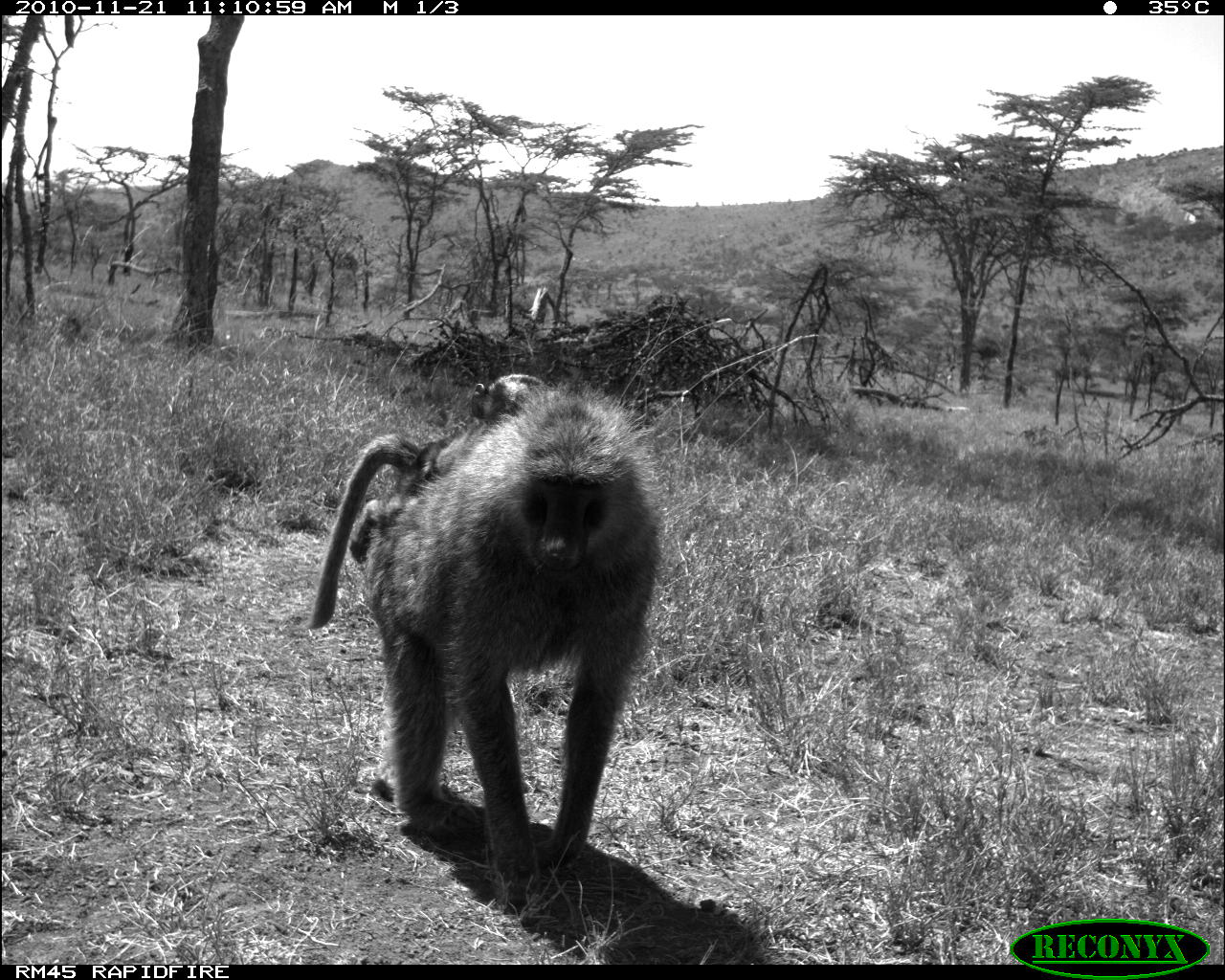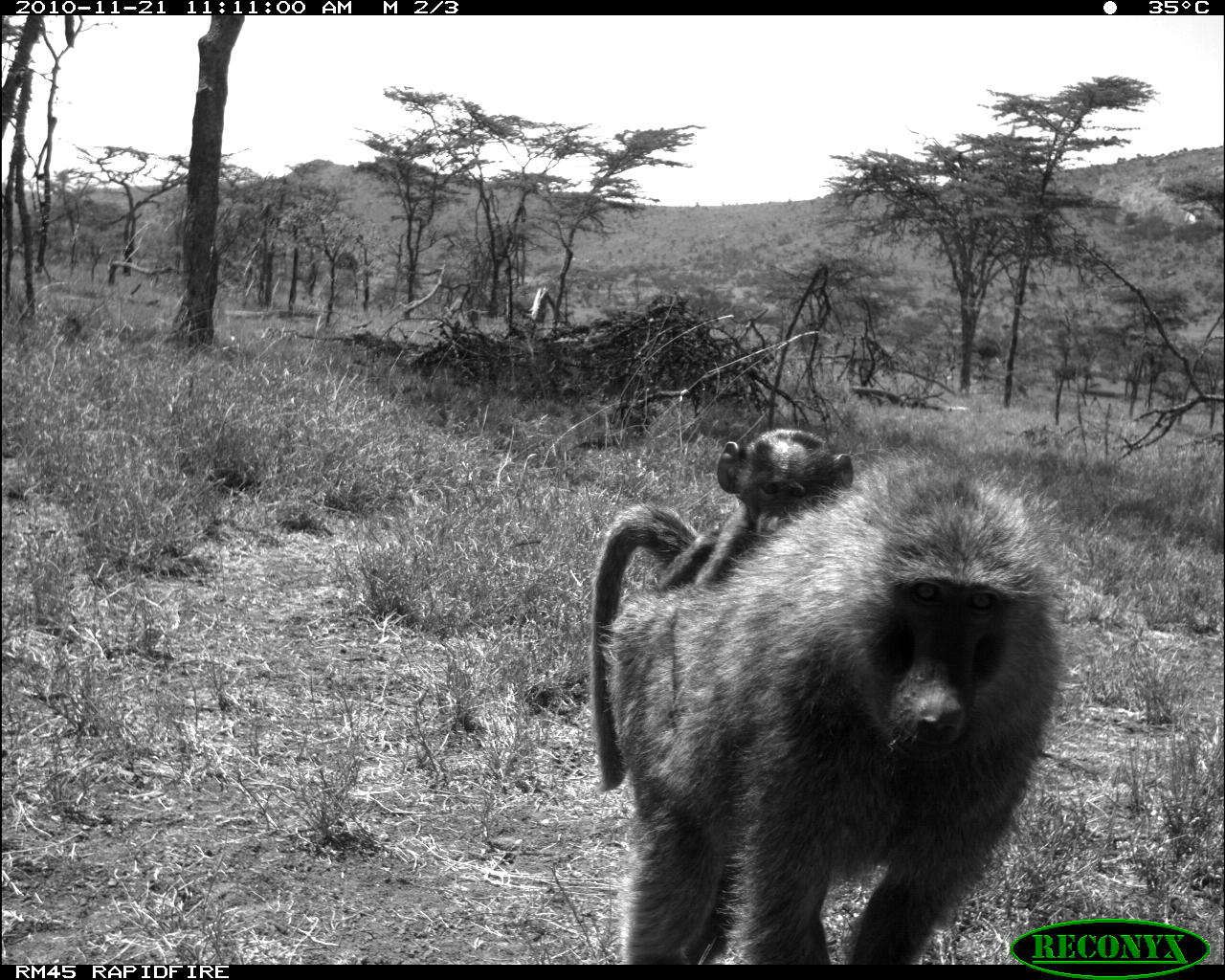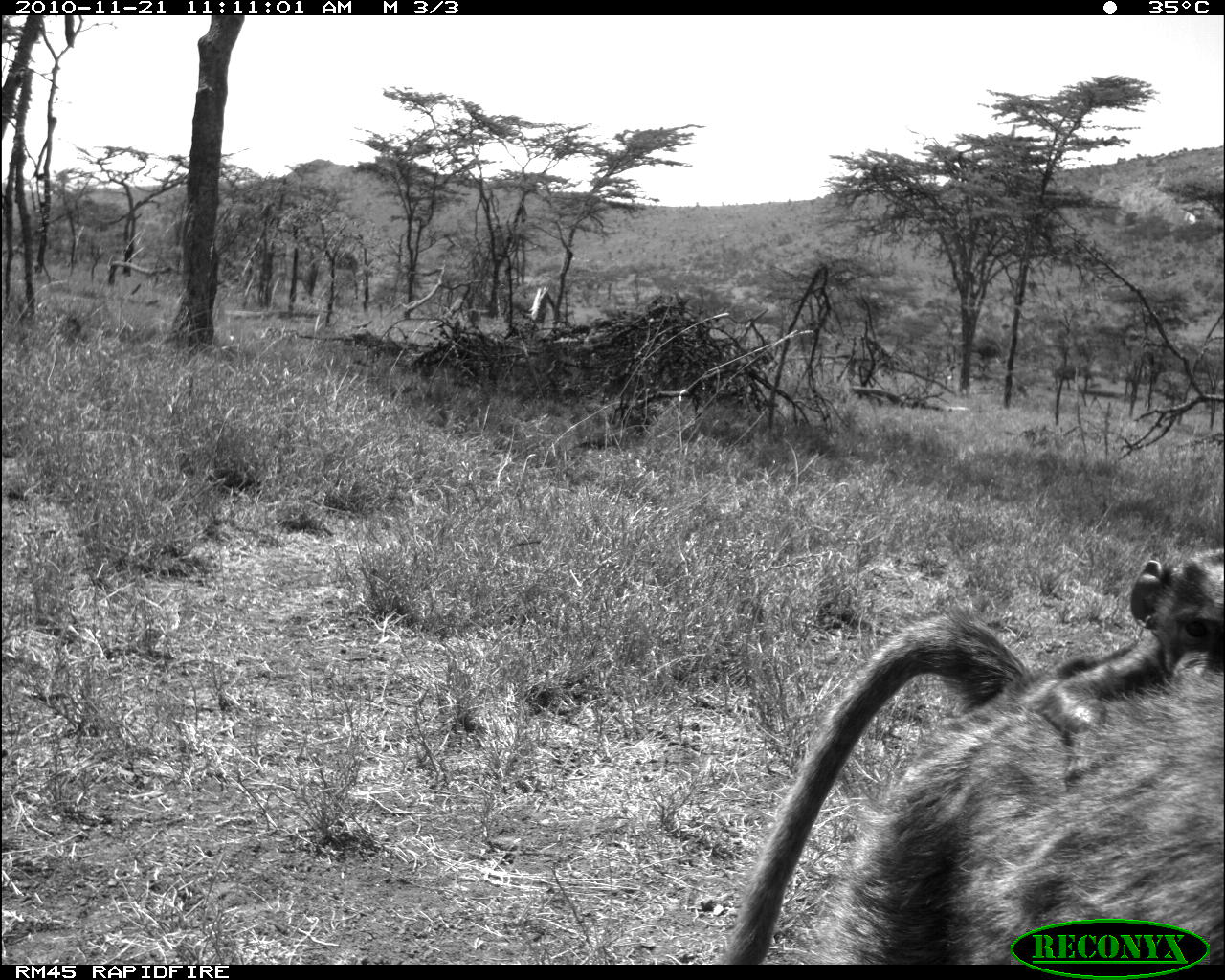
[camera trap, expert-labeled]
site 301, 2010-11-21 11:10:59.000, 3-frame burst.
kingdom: Animalia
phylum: Chordata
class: Mammalia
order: Primates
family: Cercopithecidae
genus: Papio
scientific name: Papio anubis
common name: olive baboon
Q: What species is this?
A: Papio anubis (olive baboon).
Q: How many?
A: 2.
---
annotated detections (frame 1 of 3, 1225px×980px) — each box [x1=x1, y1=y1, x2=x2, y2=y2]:
papio anubis: [x1=348, y1=379, x2=663, y2=912]; [x1=305, y1=372, x2=543, y2=629]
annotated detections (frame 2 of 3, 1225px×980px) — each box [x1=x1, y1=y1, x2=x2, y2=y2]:
papio anubis: [x1=589, y1=444, x2=1072, y2=965]; [x1=657, y1=427, x2=854, y2=591]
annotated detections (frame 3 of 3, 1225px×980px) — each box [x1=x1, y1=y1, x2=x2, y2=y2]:
papio anubis: [x1=718, y1=547, x2=1224, y2=964]